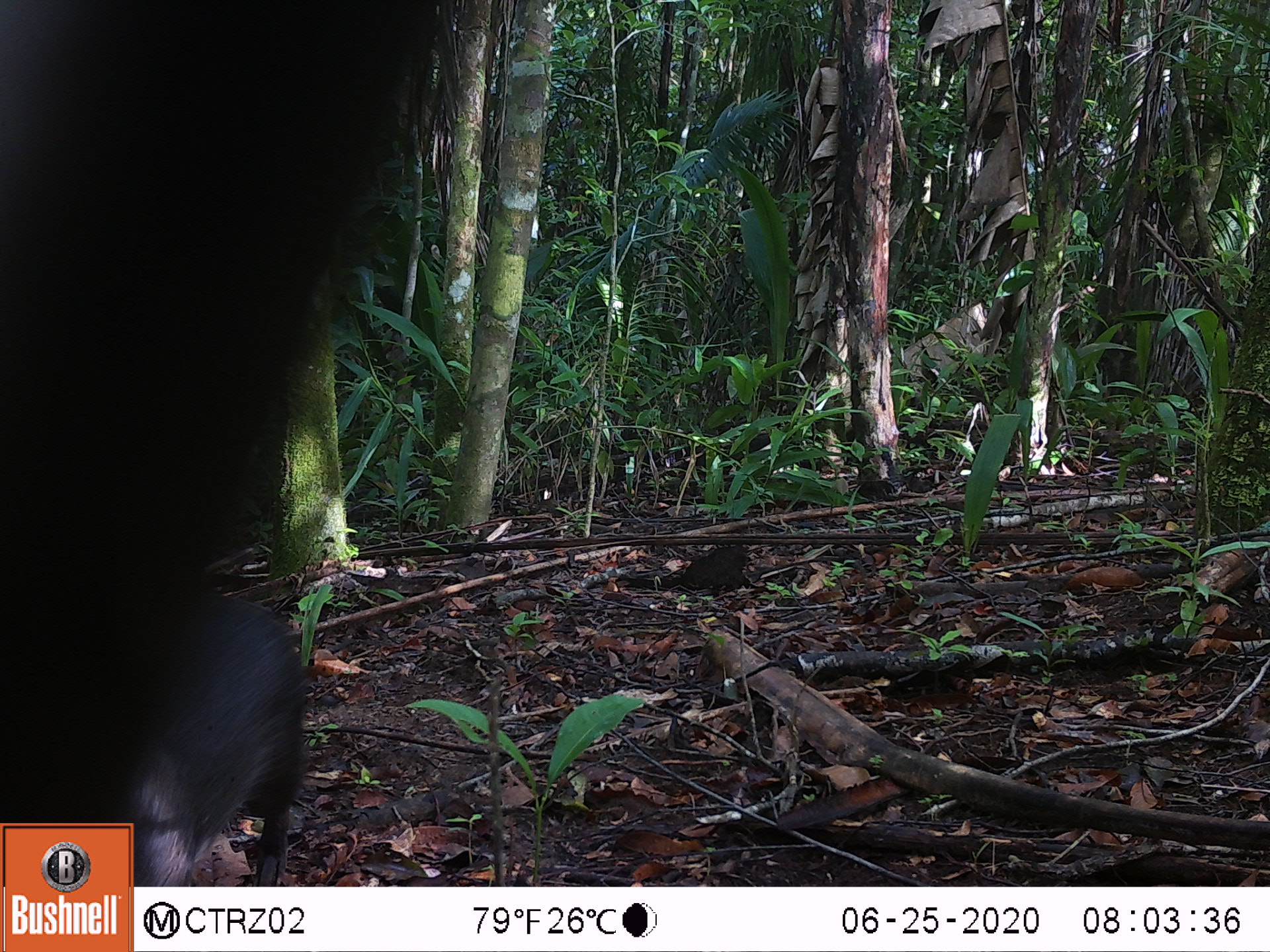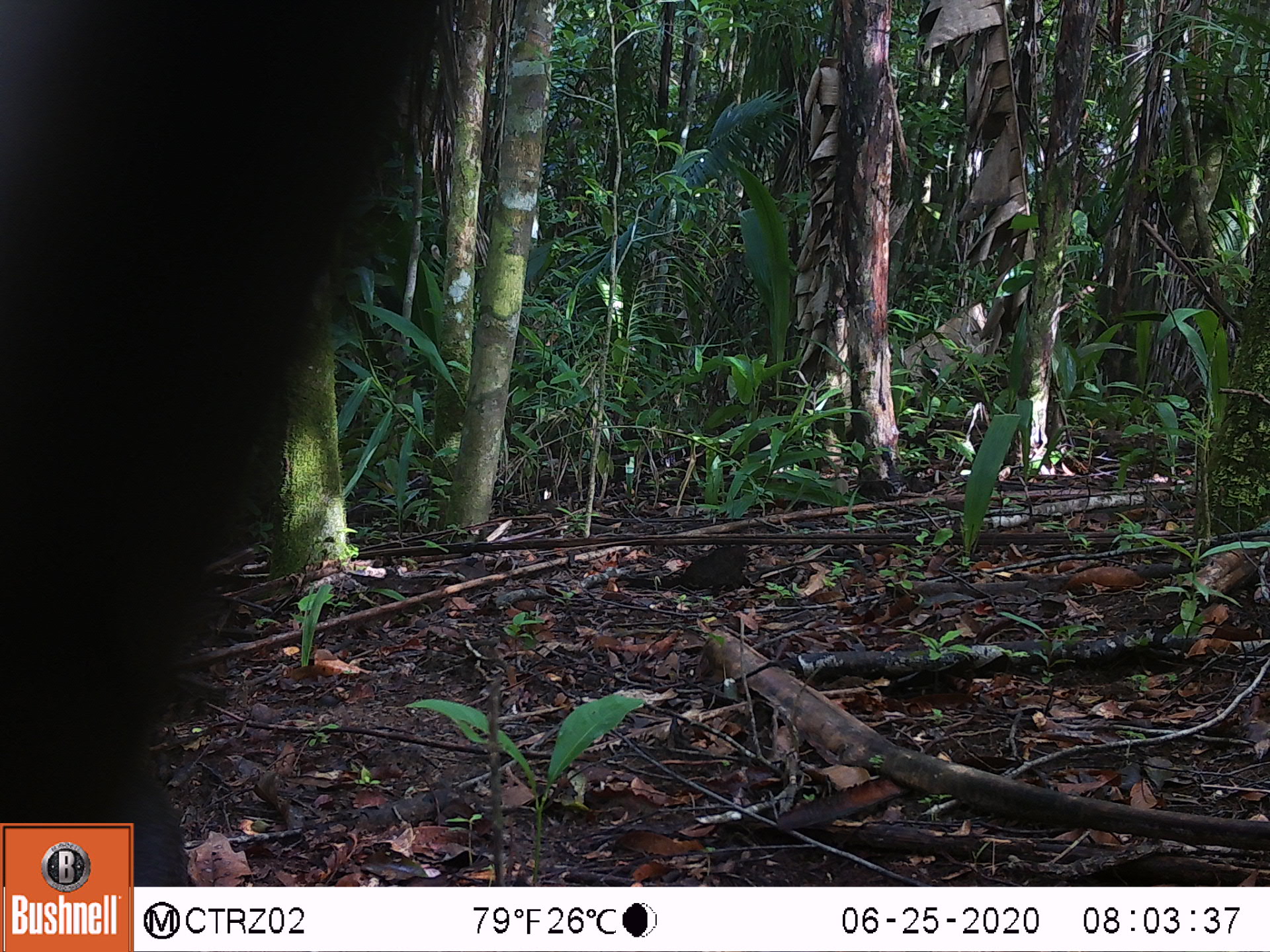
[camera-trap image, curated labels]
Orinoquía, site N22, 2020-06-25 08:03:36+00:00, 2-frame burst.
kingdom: Animalia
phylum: Chordata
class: Mammalia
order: Rodentia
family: Dasyproctidae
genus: Dasyprocta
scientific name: Dasyprocta fuliginosa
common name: black agouti